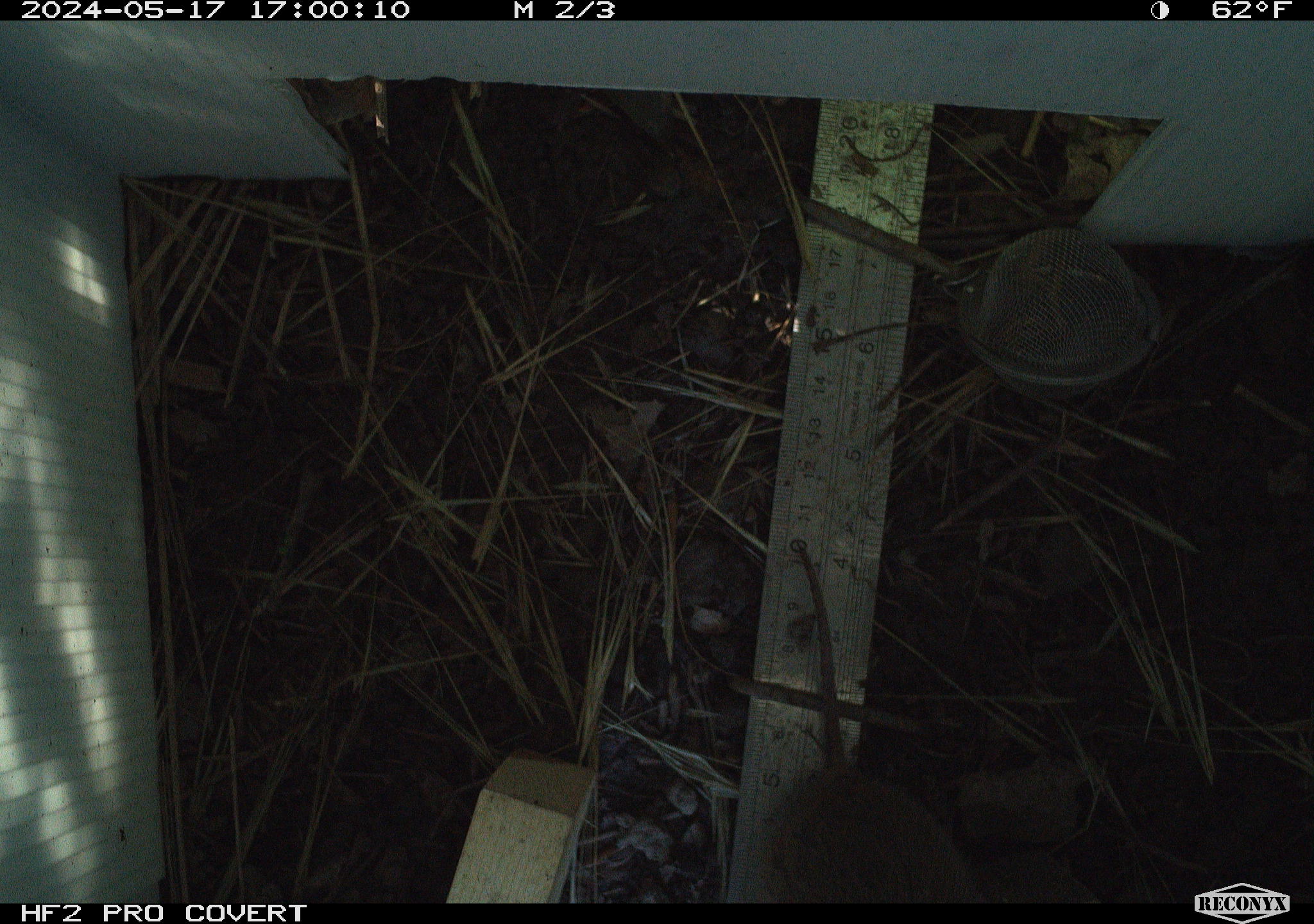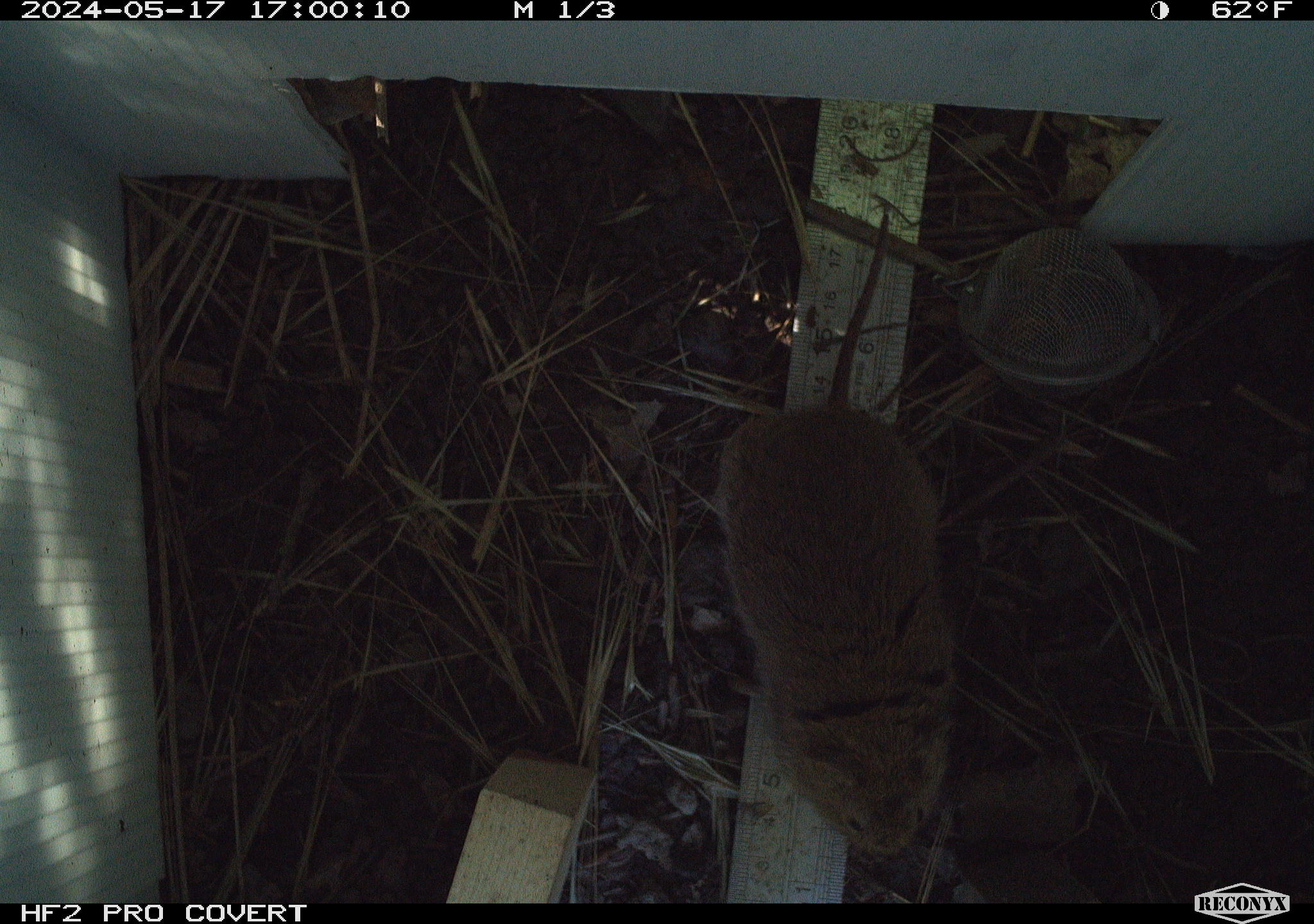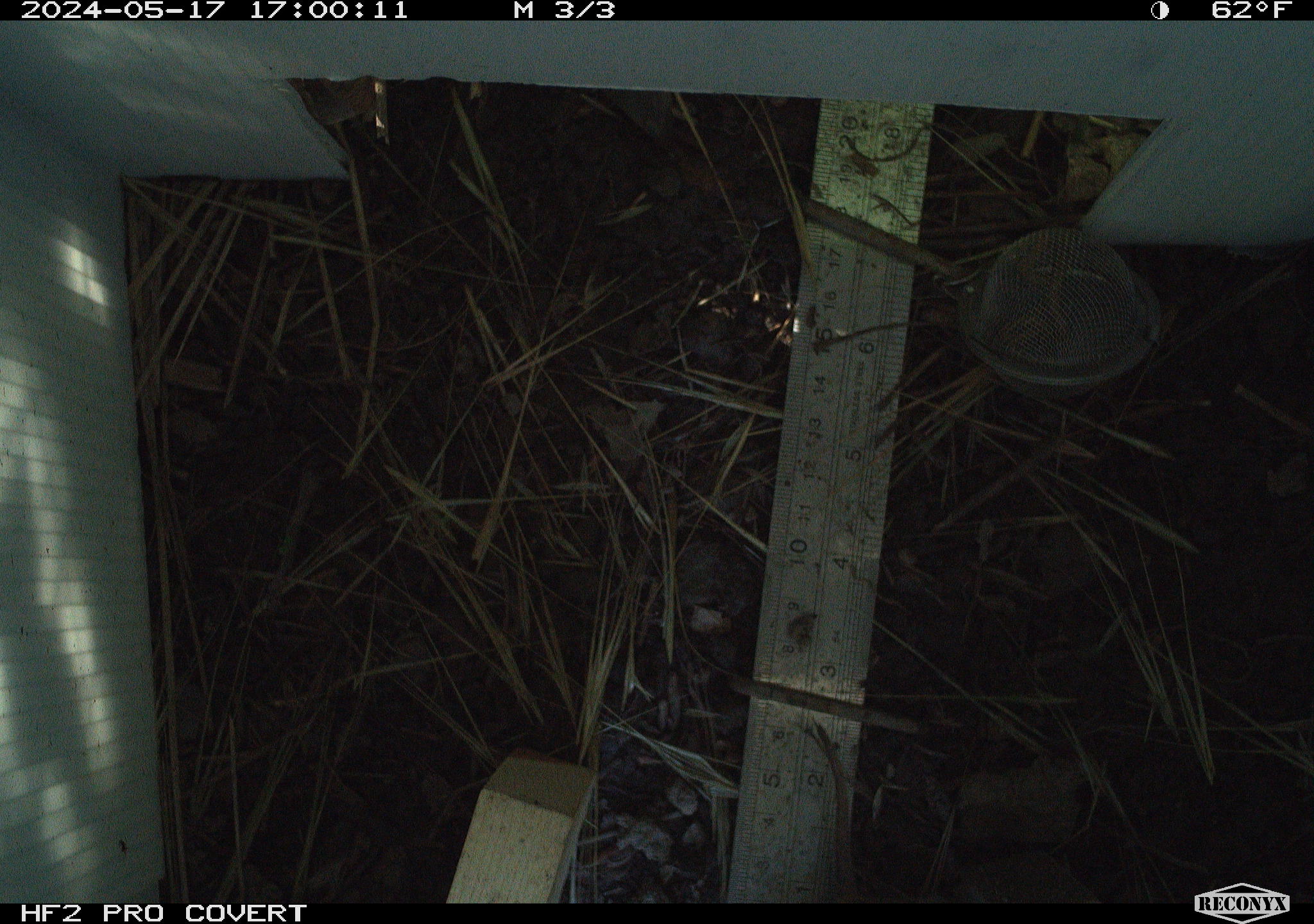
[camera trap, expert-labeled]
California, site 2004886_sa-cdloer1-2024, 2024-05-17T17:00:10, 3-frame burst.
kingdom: Animalia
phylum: Chordata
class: Mammalia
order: Rodentia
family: Cricetidae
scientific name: Arvicolinae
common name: voles, lemmings, and muskrats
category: arvicolinae subfamily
Arvicolinae subfamily (voles, lemmings, and muskrats) (Arvicolinae).